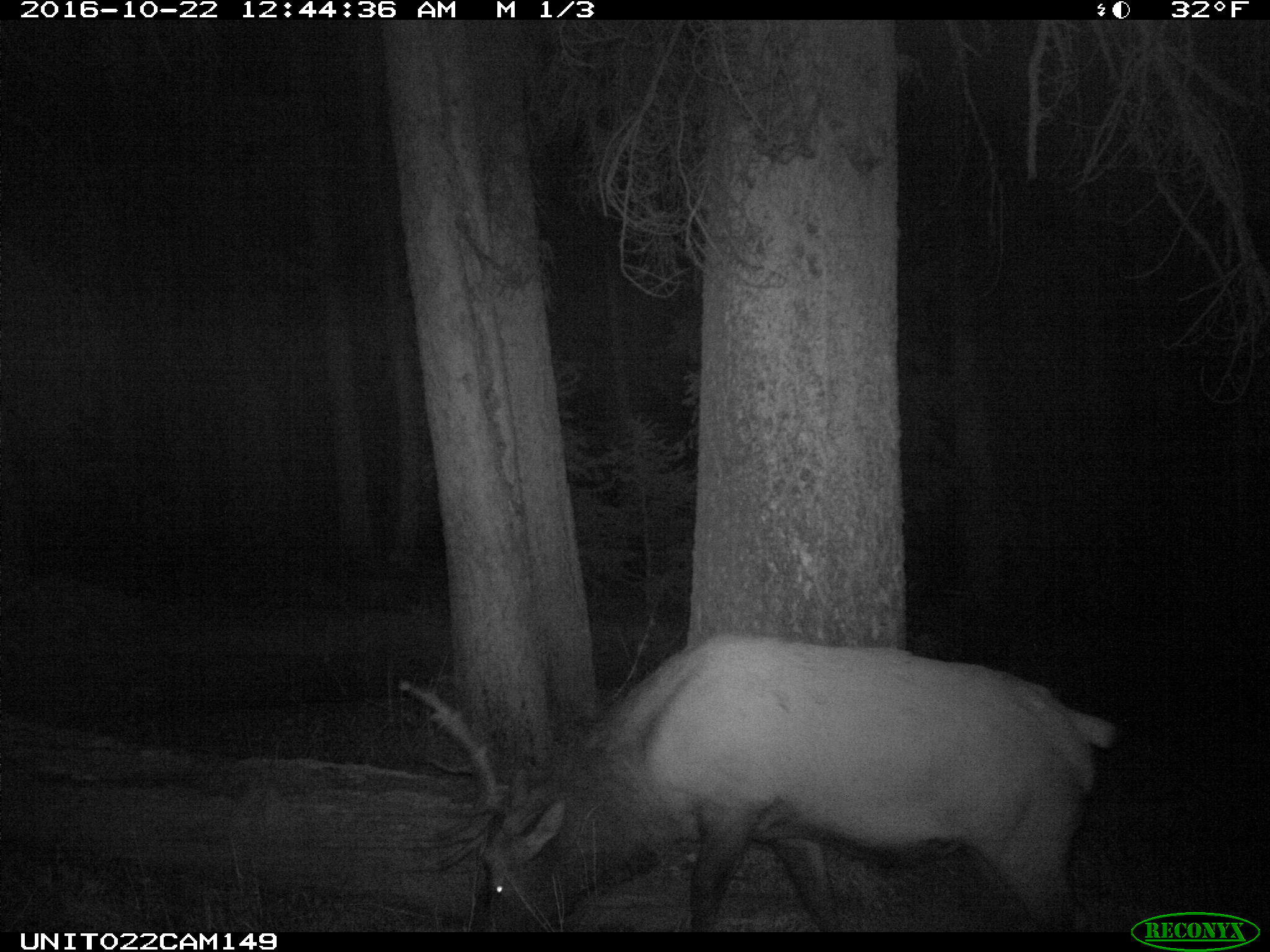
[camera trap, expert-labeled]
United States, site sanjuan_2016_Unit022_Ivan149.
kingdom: Animalia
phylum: Chordata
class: Mammalia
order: Artiodactyla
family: Cervidae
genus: Cervus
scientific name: Cervus elaphus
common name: red deer